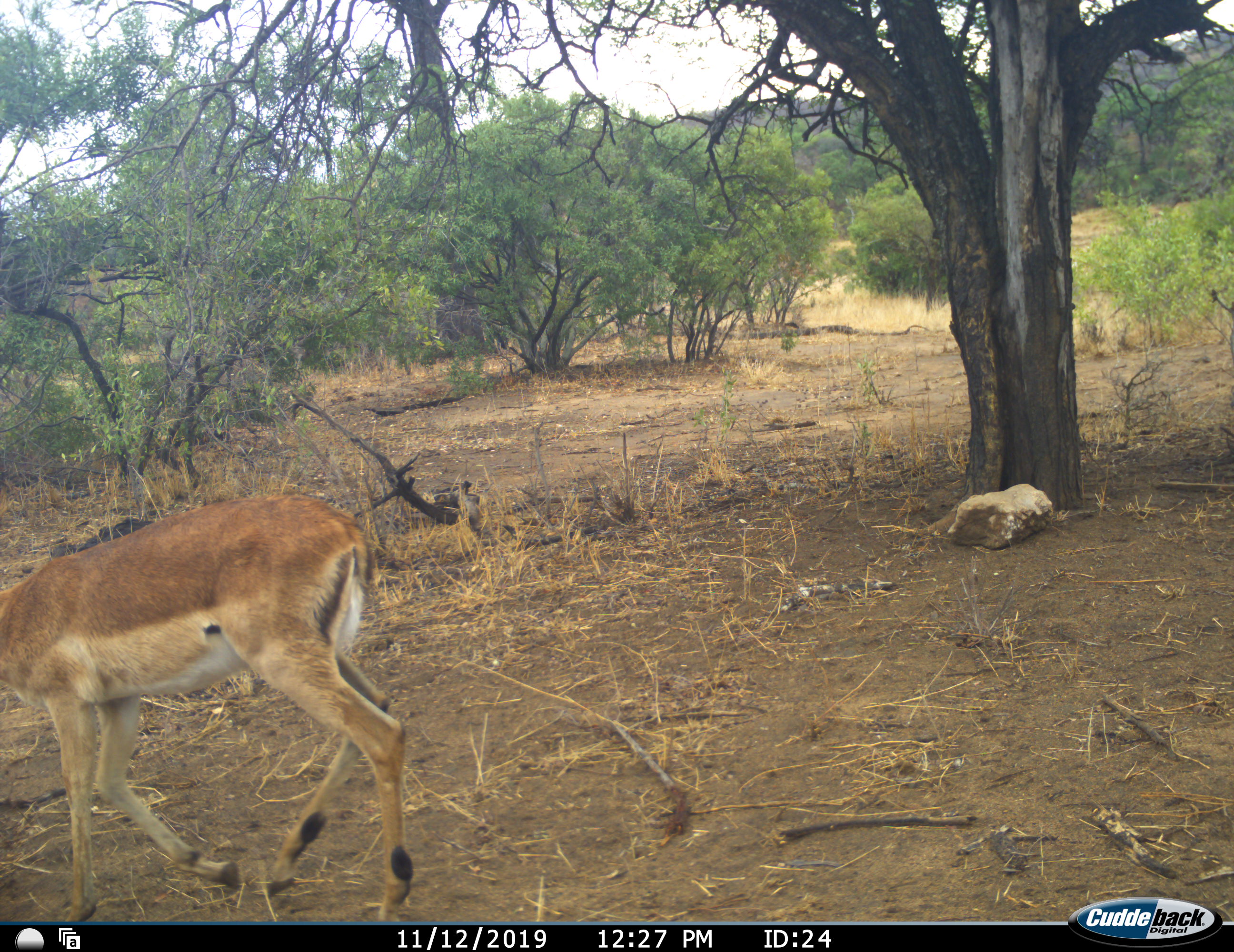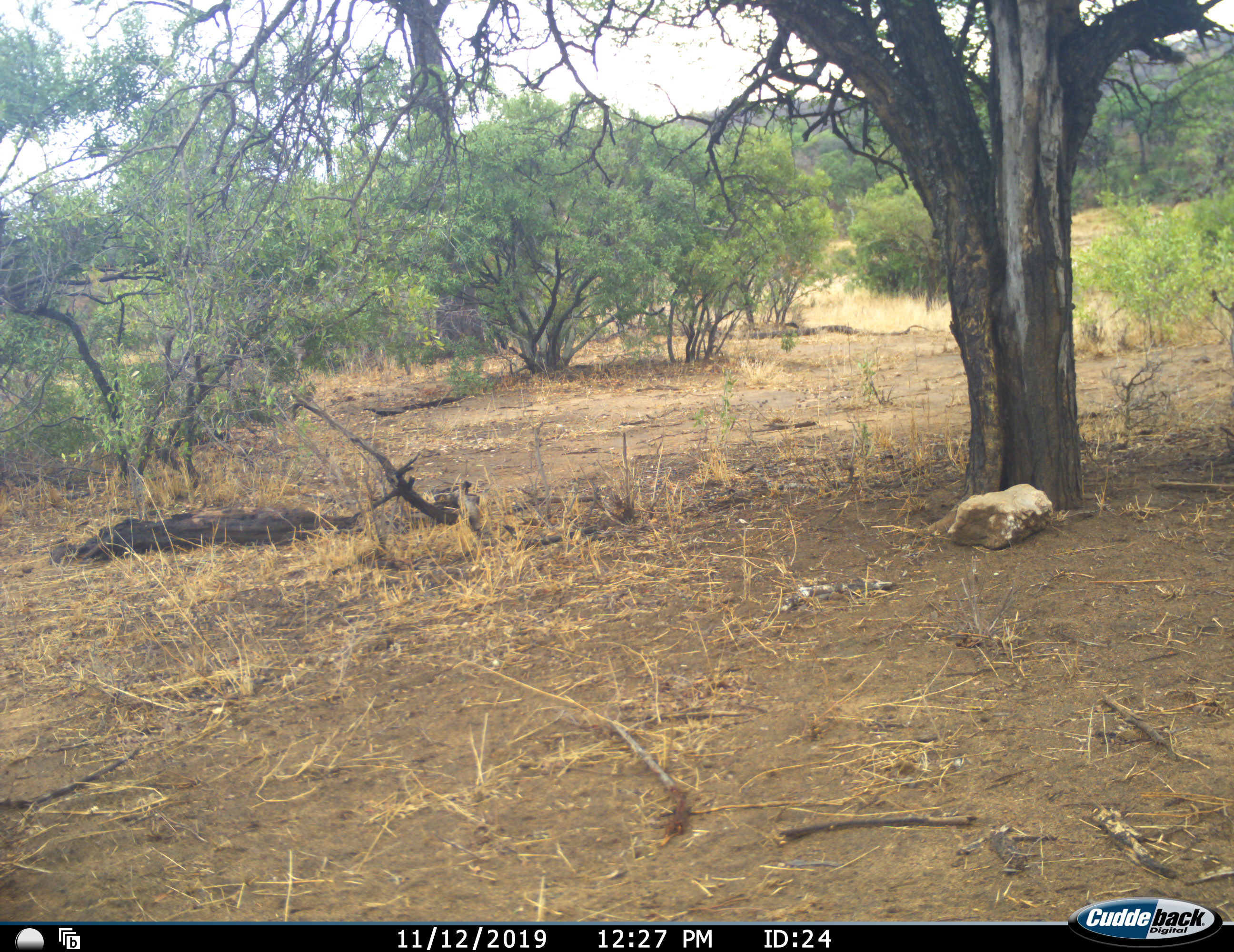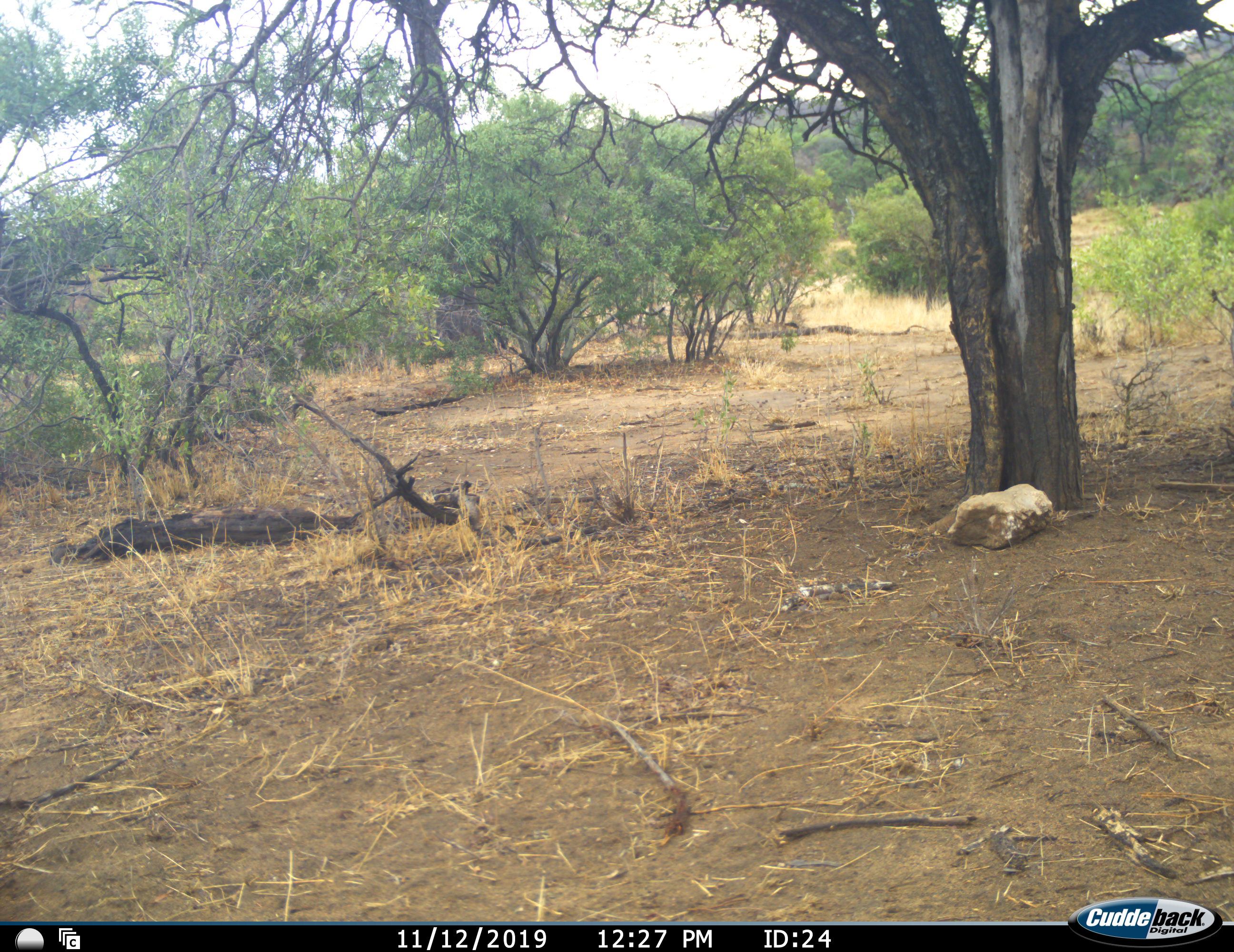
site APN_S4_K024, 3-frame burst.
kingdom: Animalia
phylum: Chordata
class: Mammalia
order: Artiodactyla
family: Bovidae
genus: Aepyceros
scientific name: Aepyceros melampus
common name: impala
Impala (Aepyceros melampus), count 1. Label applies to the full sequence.